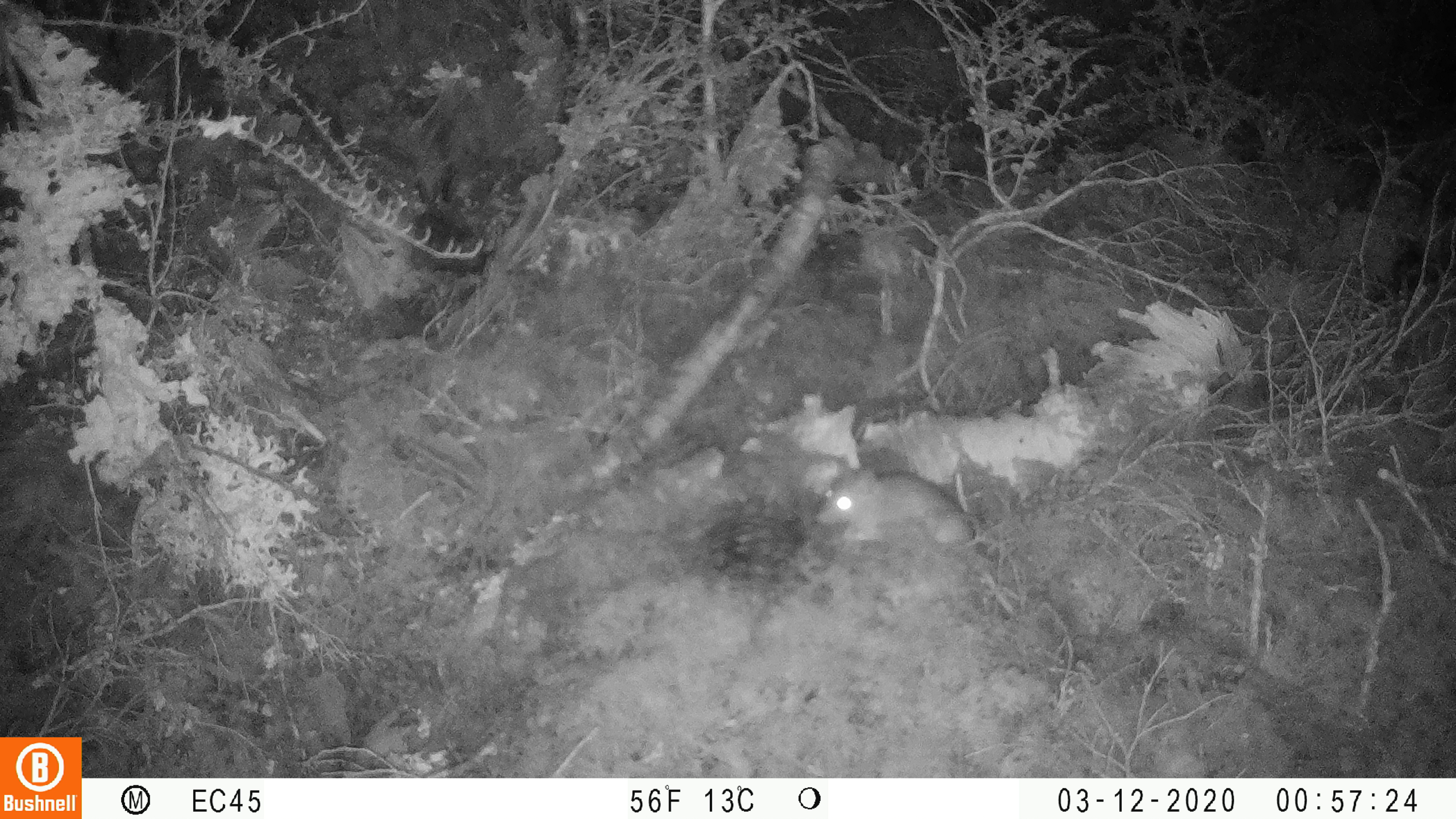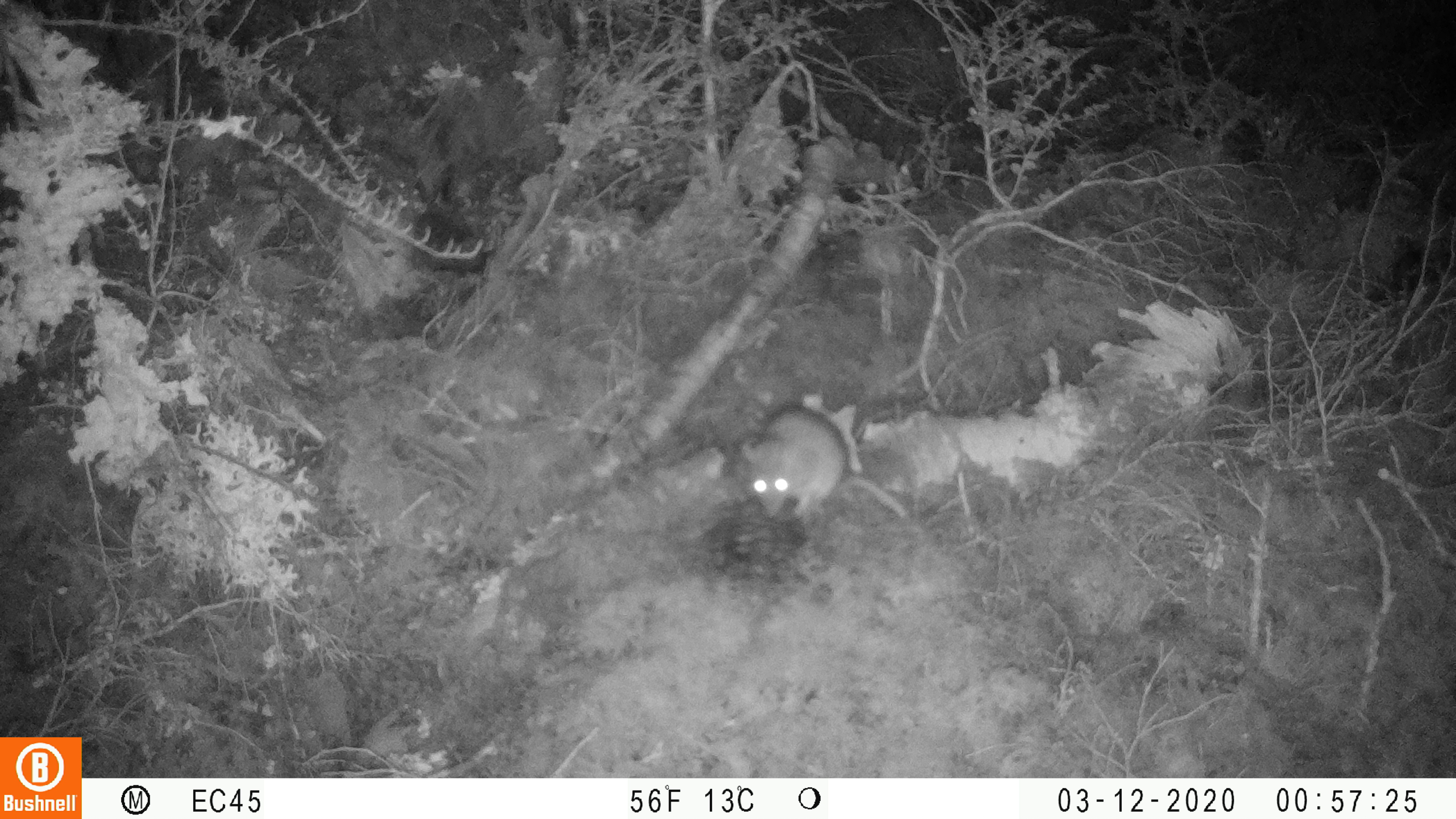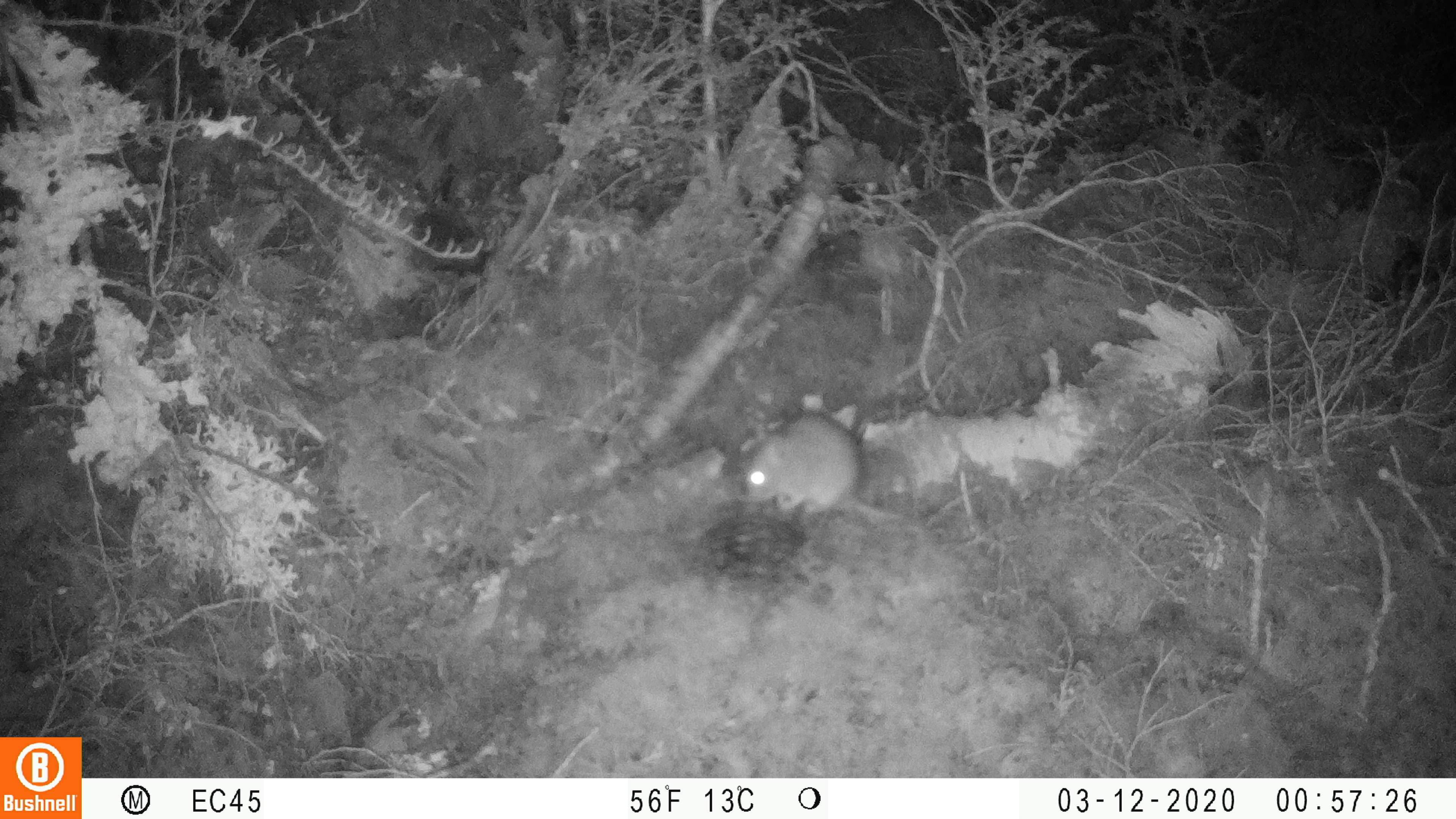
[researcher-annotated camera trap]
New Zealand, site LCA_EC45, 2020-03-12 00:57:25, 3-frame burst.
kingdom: Animalia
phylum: Chordata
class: Mammalia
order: Rodentia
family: Muridae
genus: Rattus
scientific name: Rattus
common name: rat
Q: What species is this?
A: Rat (Rattus).